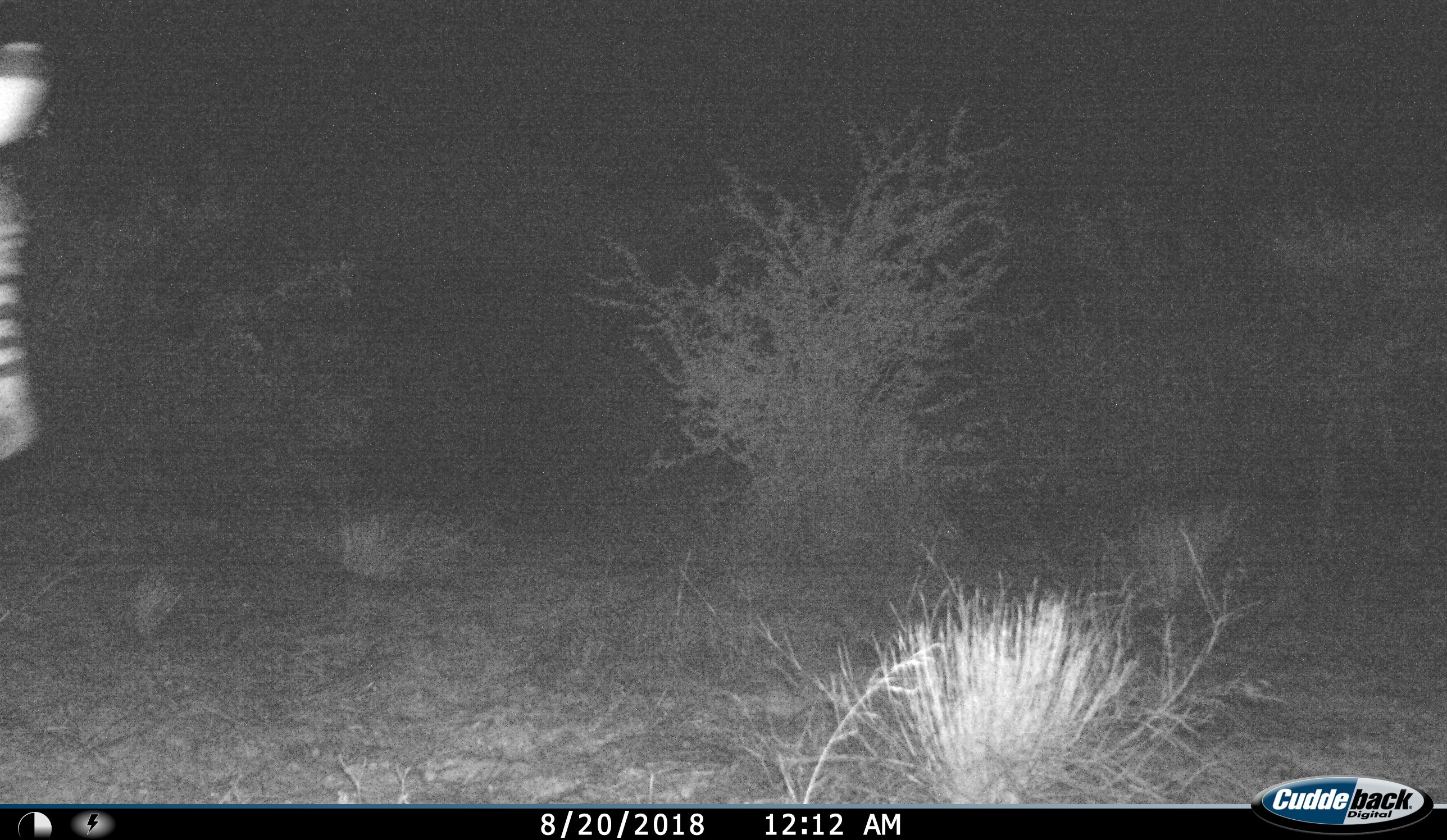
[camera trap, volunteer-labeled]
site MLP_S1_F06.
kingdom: Animalia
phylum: Chordata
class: Mammalia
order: Perissodactyla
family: Equidae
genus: Equus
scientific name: Equus quagga burchellii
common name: burchell's zebra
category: zebraburchells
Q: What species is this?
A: Zebraburchells (burchell's zebra) (Equus quagga burchellii).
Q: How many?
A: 1.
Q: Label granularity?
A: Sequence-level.